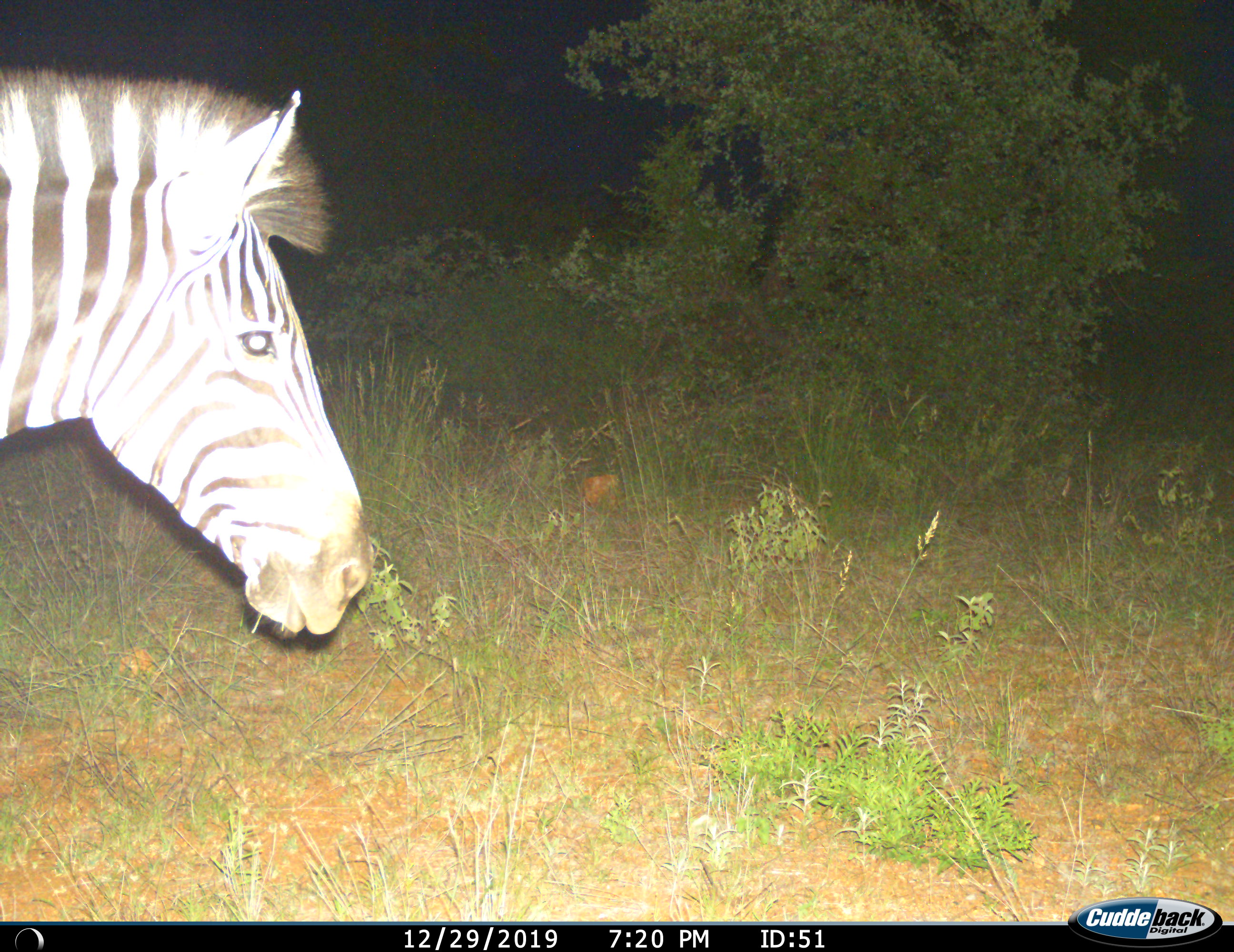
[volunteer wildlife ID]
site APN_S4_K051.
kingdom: Animalia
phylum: Chordata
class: Mammalia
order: Perissodactyla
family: Equidae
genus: Equus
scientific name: Equus quagga burchellii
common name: burchell's zebra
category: zebraburchells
Zebraburchells (burchell's zebra) (Equus quagga burchellii), count 1. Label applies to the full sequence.